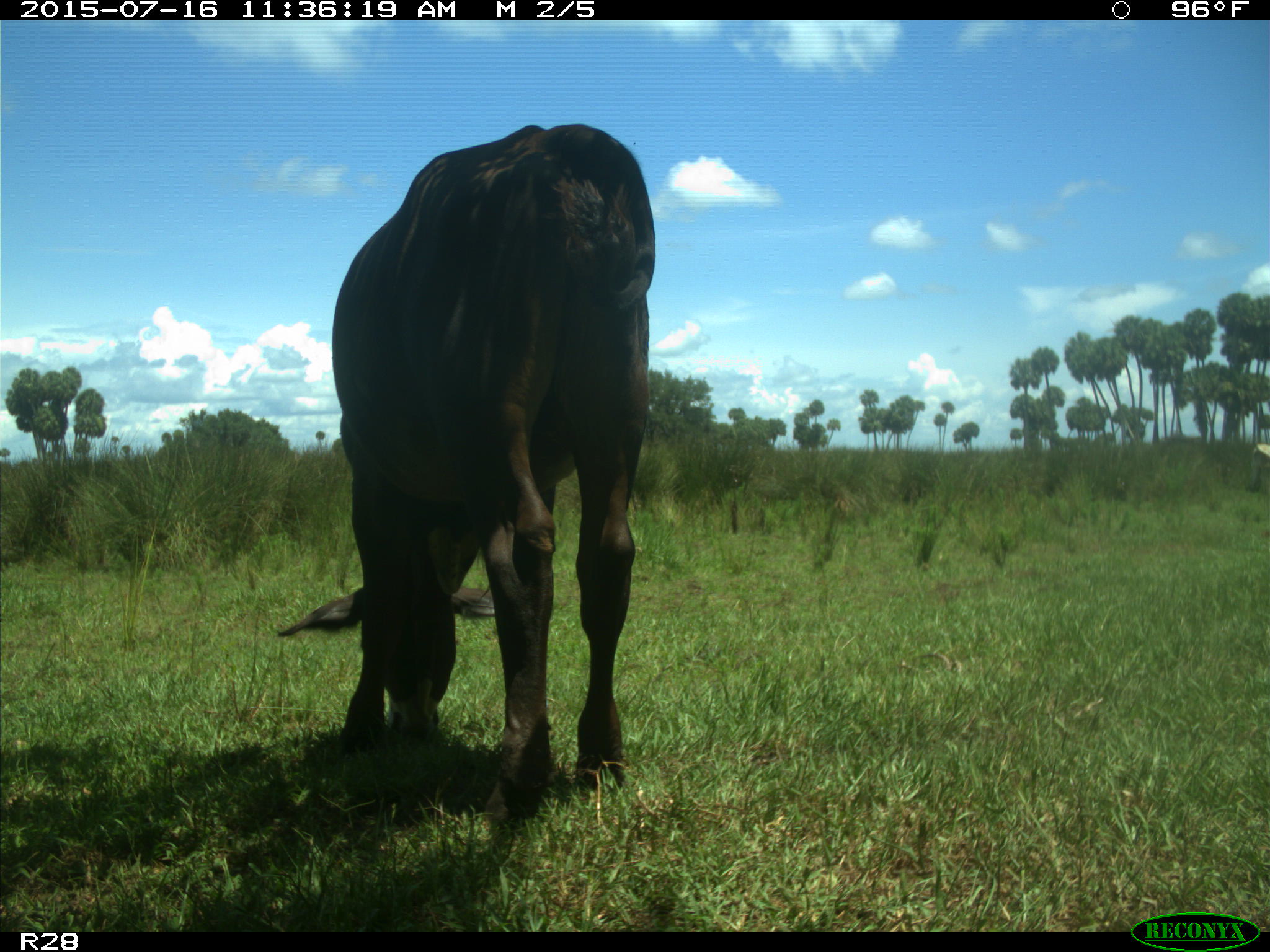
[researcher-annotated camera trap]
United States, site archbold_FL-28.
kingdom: Animalia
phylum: Chordata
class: Mammalia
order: Artiodactyla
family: Bovidae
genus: Bos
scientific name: Bos taurus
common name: domestic cow